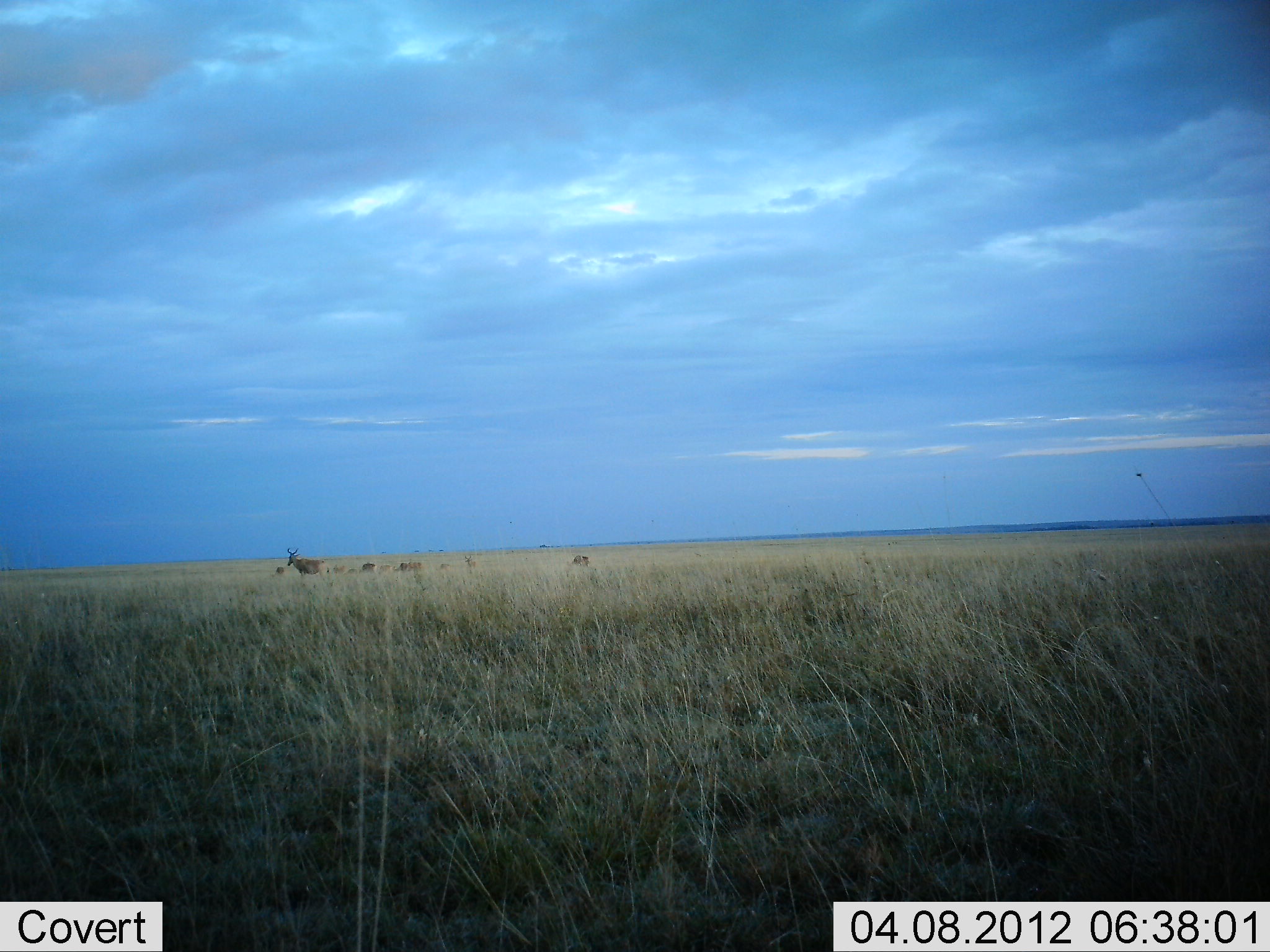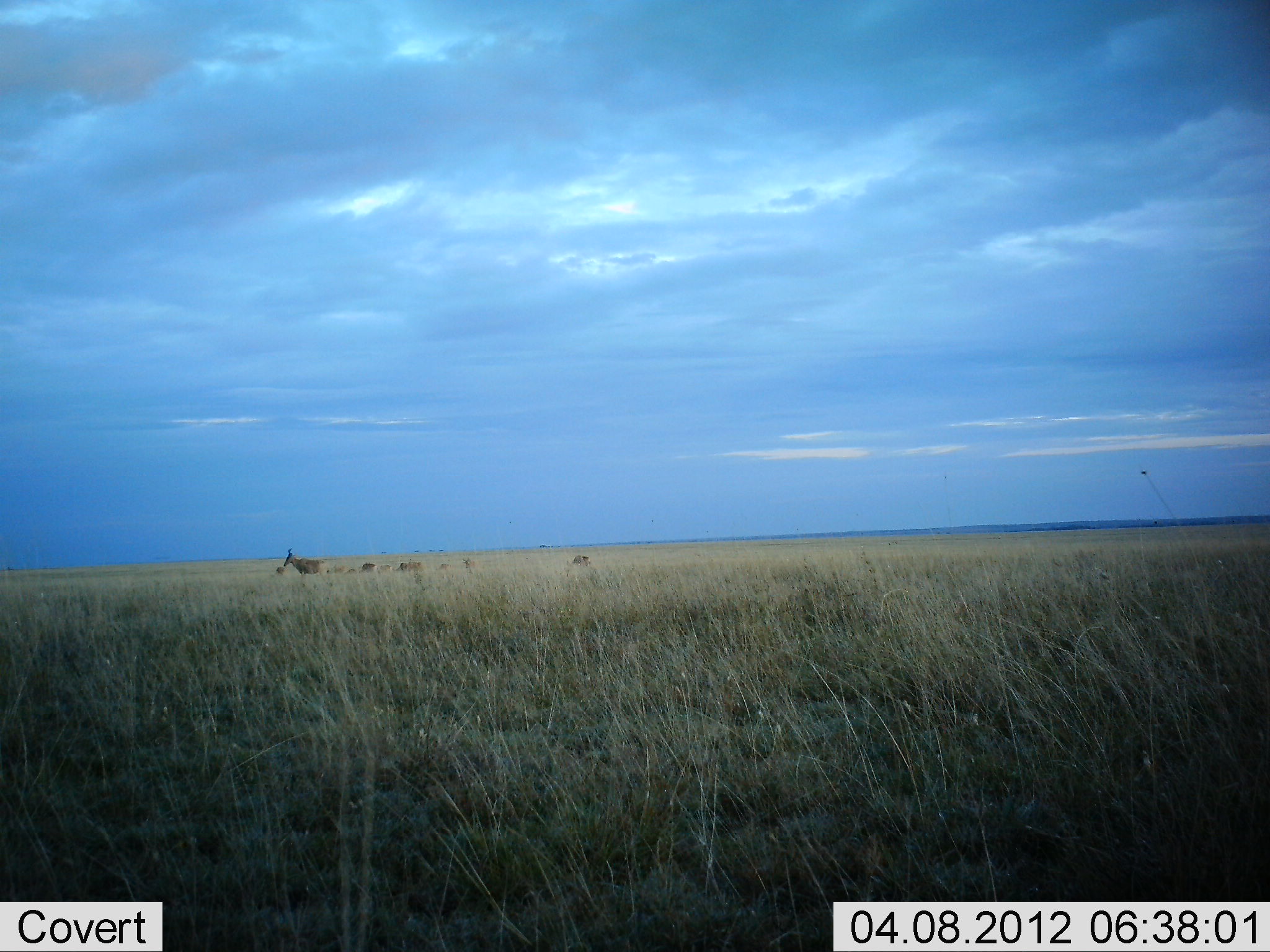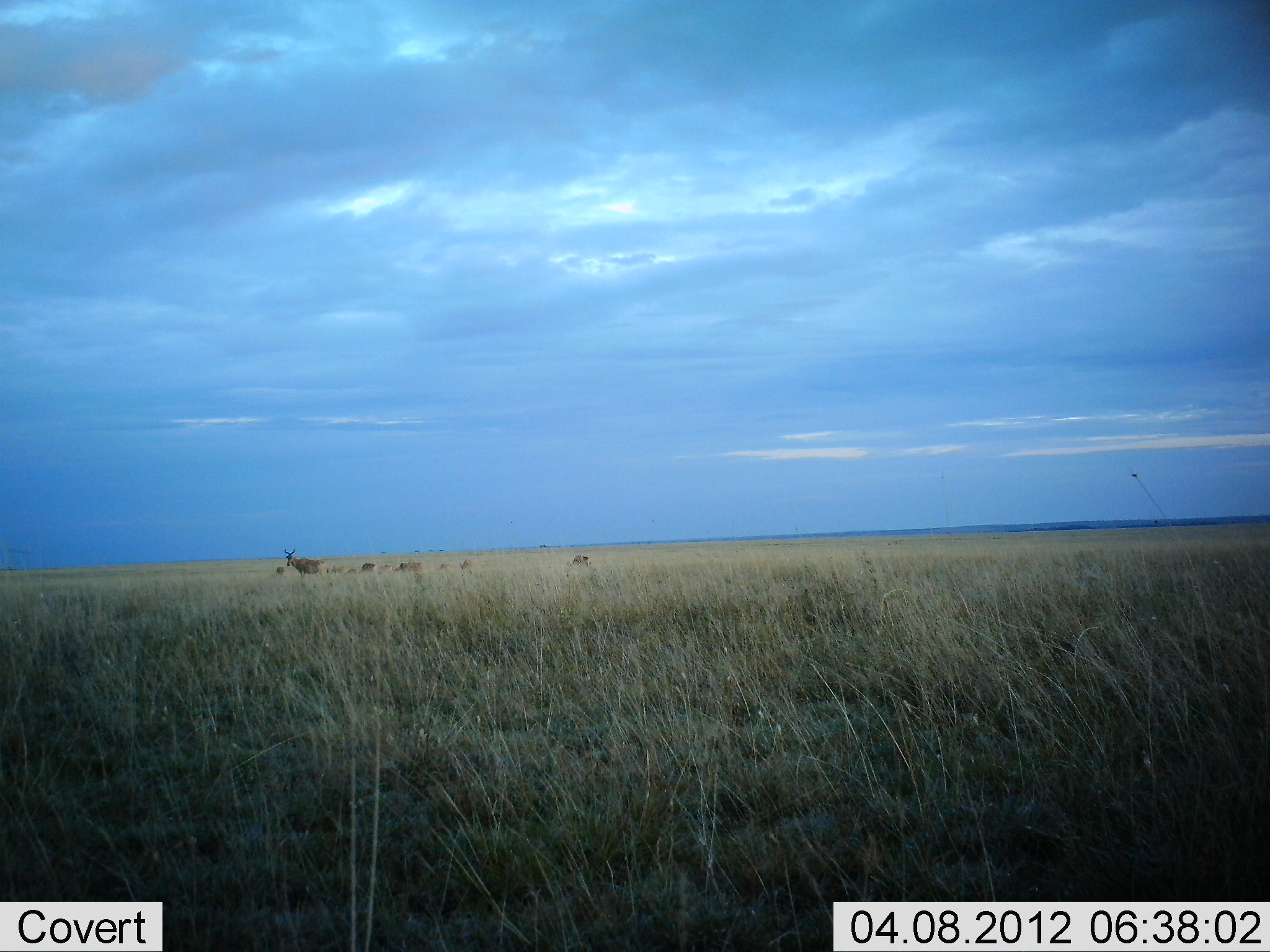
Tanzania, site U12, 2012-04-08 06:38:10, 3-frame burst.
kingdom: Animalia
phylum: Chordata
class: Mammalia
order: Artiodactyla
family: Bovidae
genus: Alcelaphus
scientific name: Alcelaphus buselaphus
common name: hartebeest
Hartebeest (Alcelaphus buselaphus), count 4. Behavior (volunteer vote fractions): standing 56%, resting 11%, moving 22%, interacting 0%. Young present (vote fraction): 0%. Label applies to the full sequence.